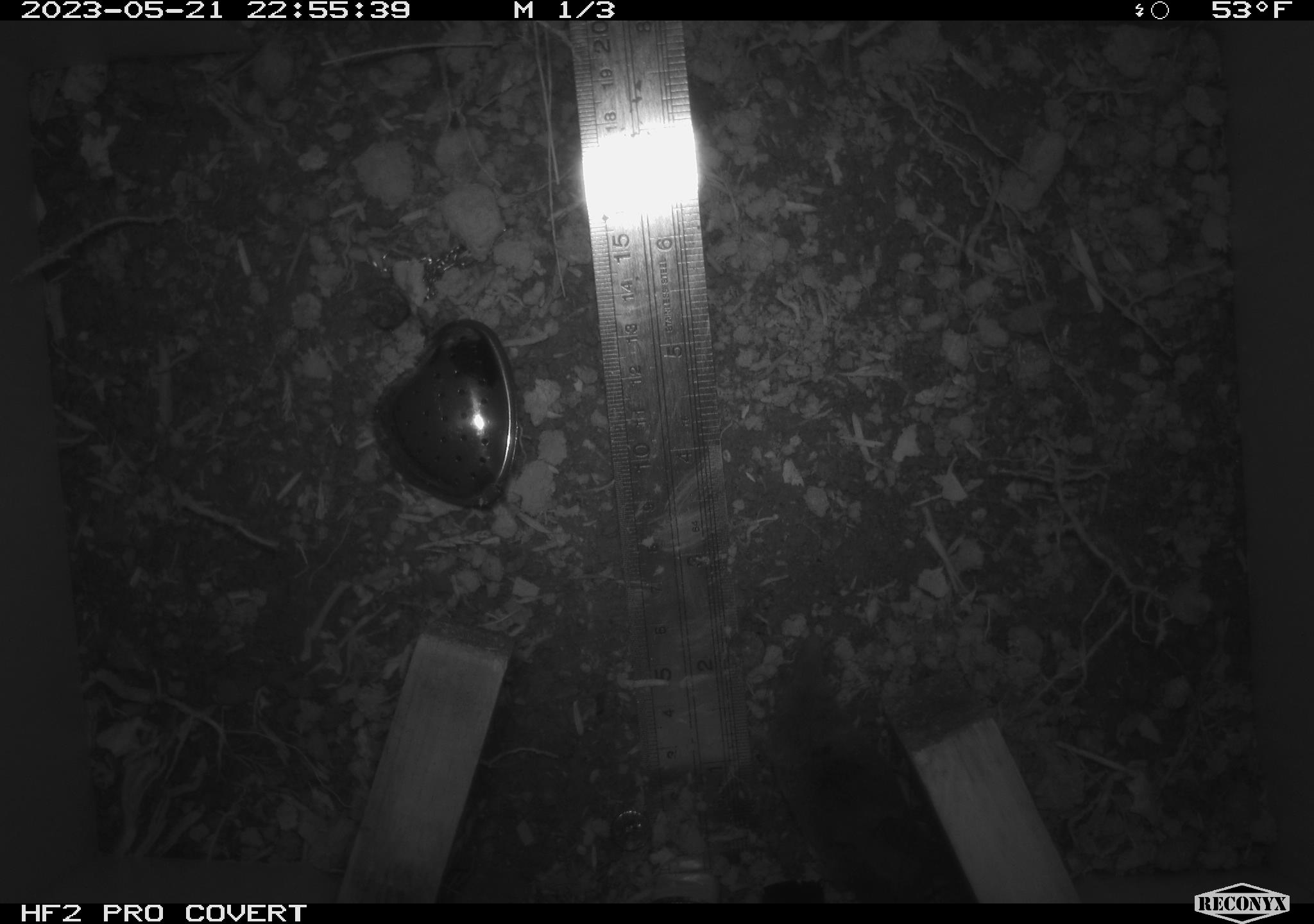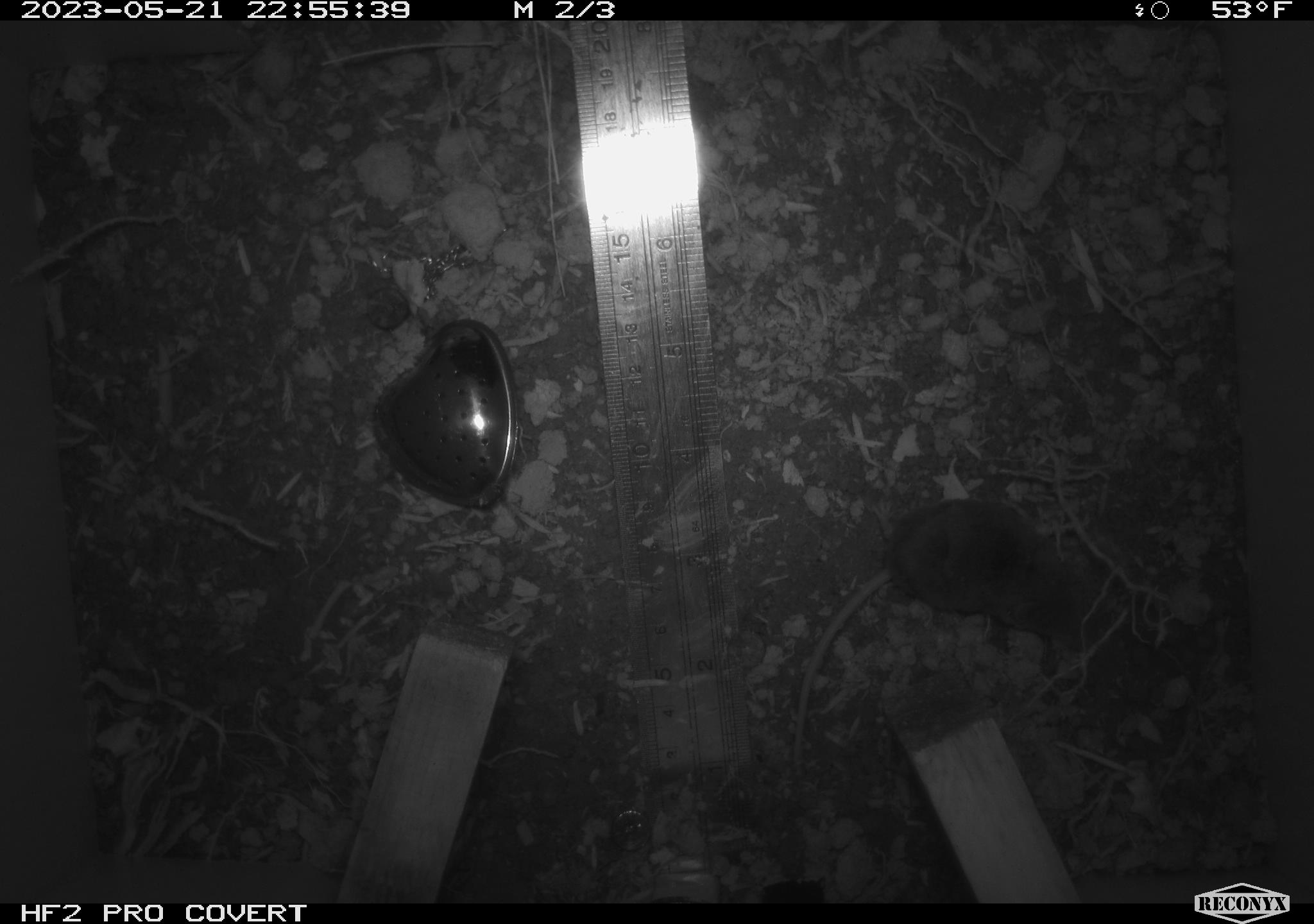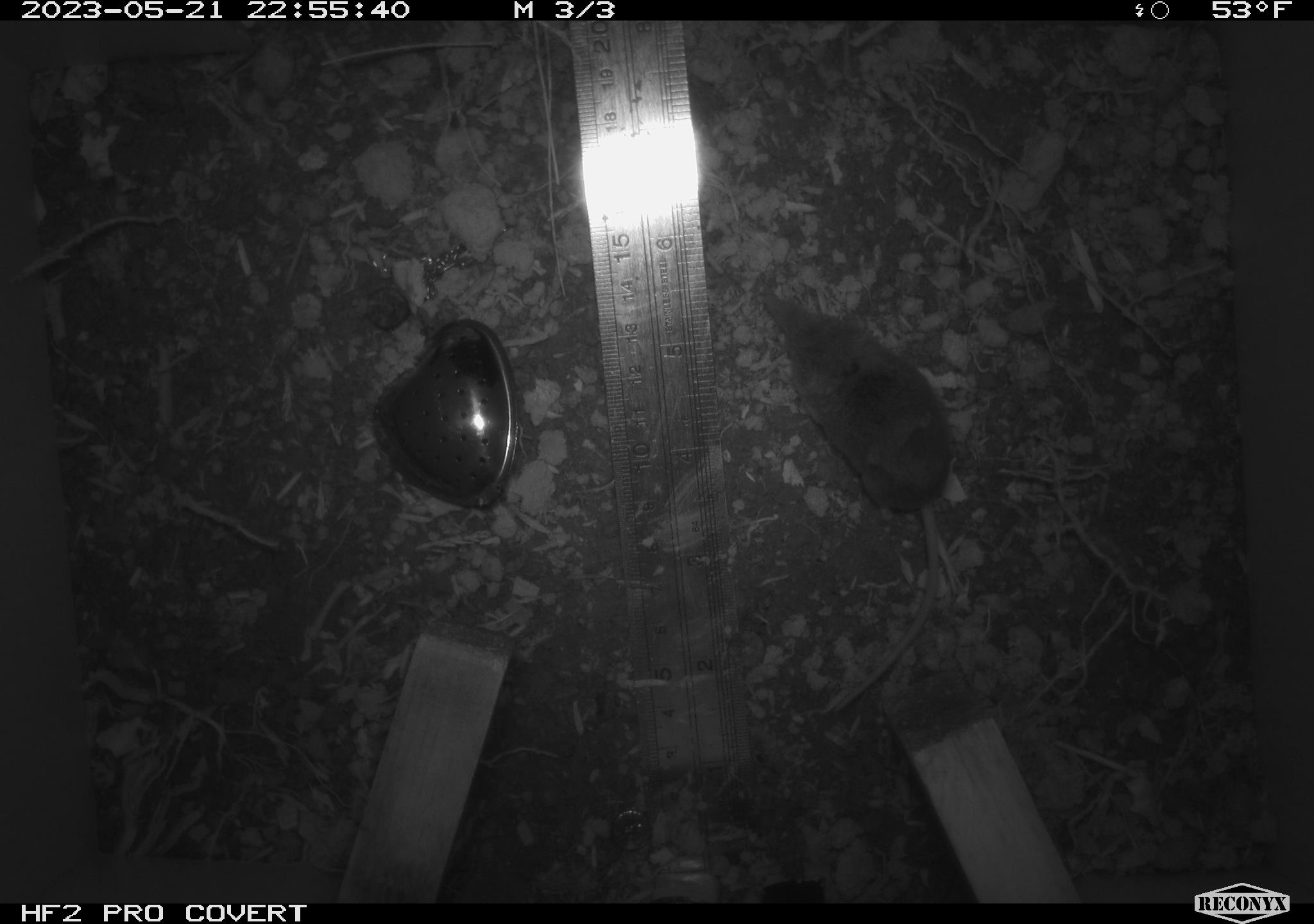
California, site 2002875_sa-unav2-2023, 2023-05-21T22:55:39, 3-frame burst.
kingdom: Animalia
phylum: Chordata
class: Mammalia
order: Eulipotyphla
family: Soricidae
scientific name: Soricidae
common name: shrews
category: soricidae family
Soricidae family (shrews) (Soricidae).